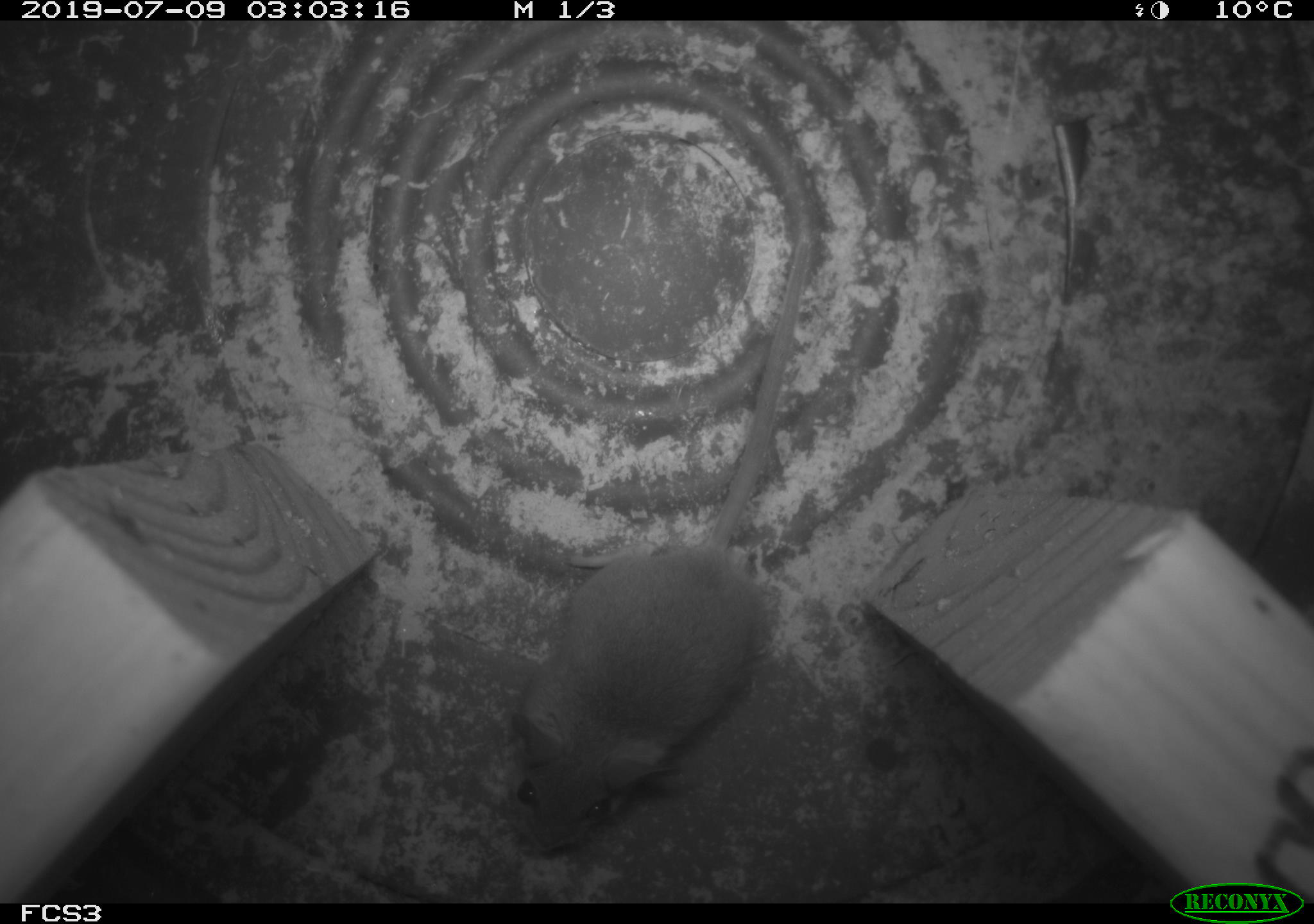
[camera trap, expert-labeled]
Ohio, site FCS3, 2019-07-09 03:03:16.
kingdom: Animalia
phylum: Chordata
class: Mammalia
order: Rodentia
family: Cricetidae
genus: Peromyscus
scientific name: Peromyscus leucopus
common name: white-footed mouse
White-footed mouse (Peromyscus leucopus).